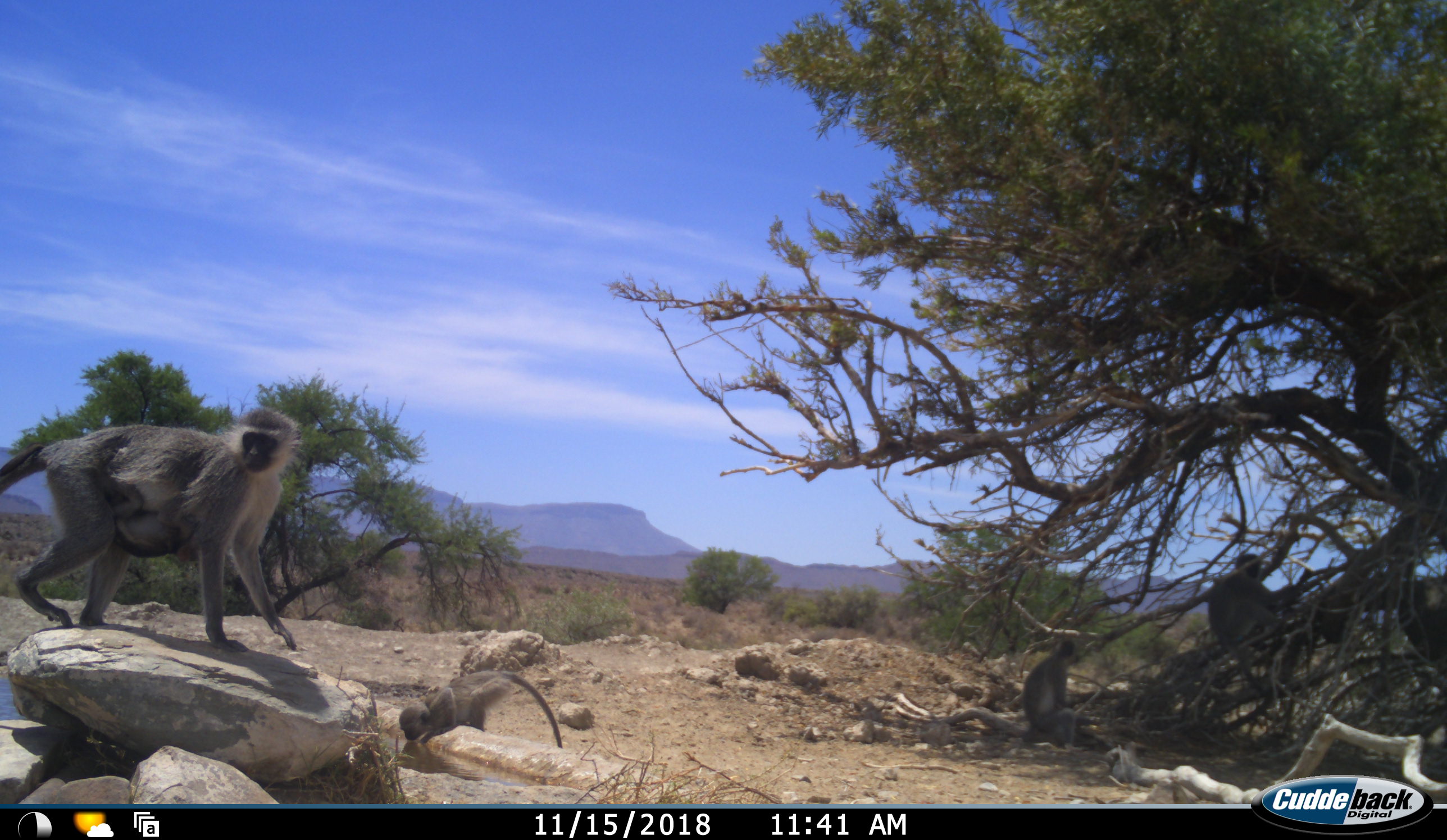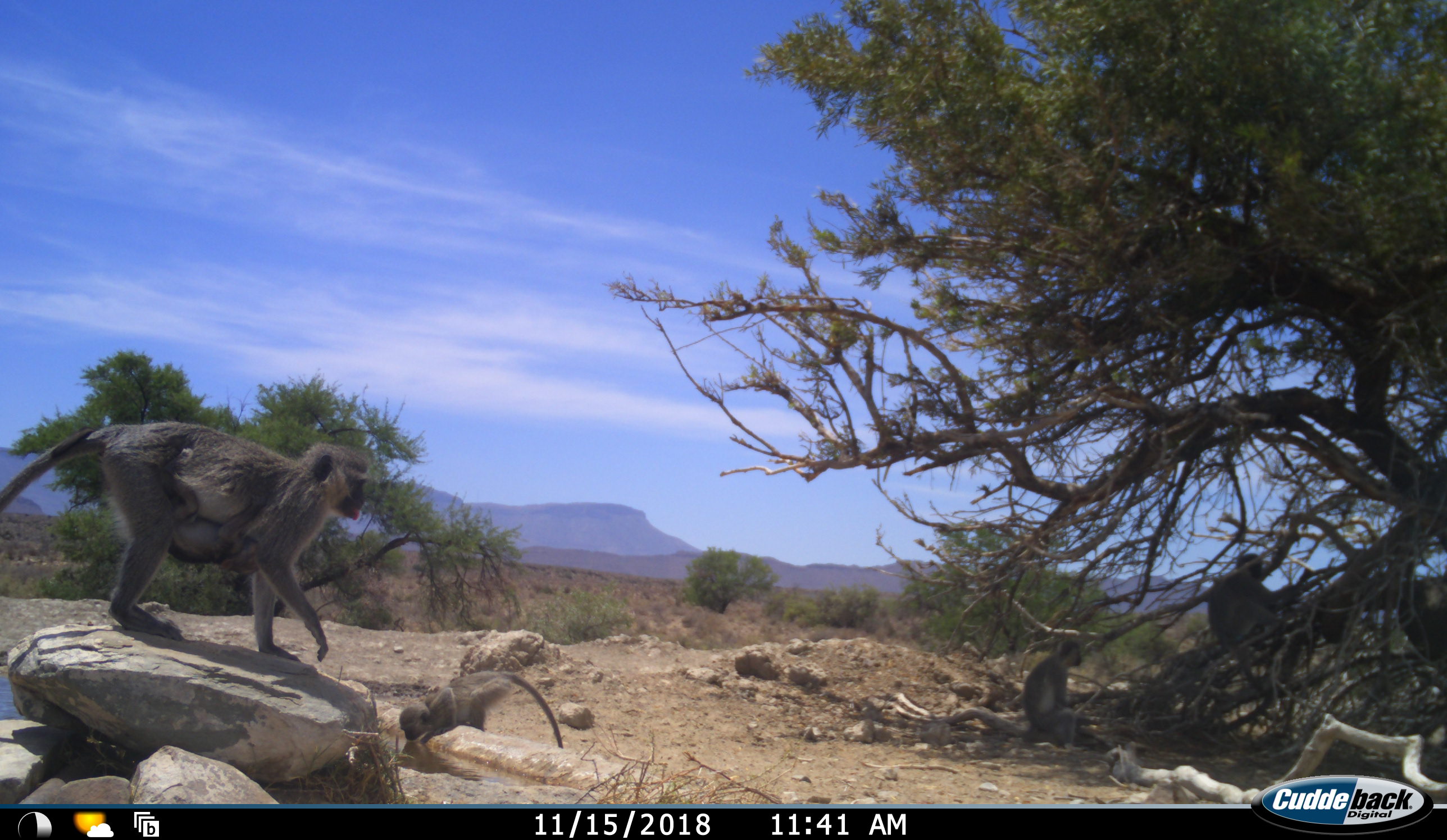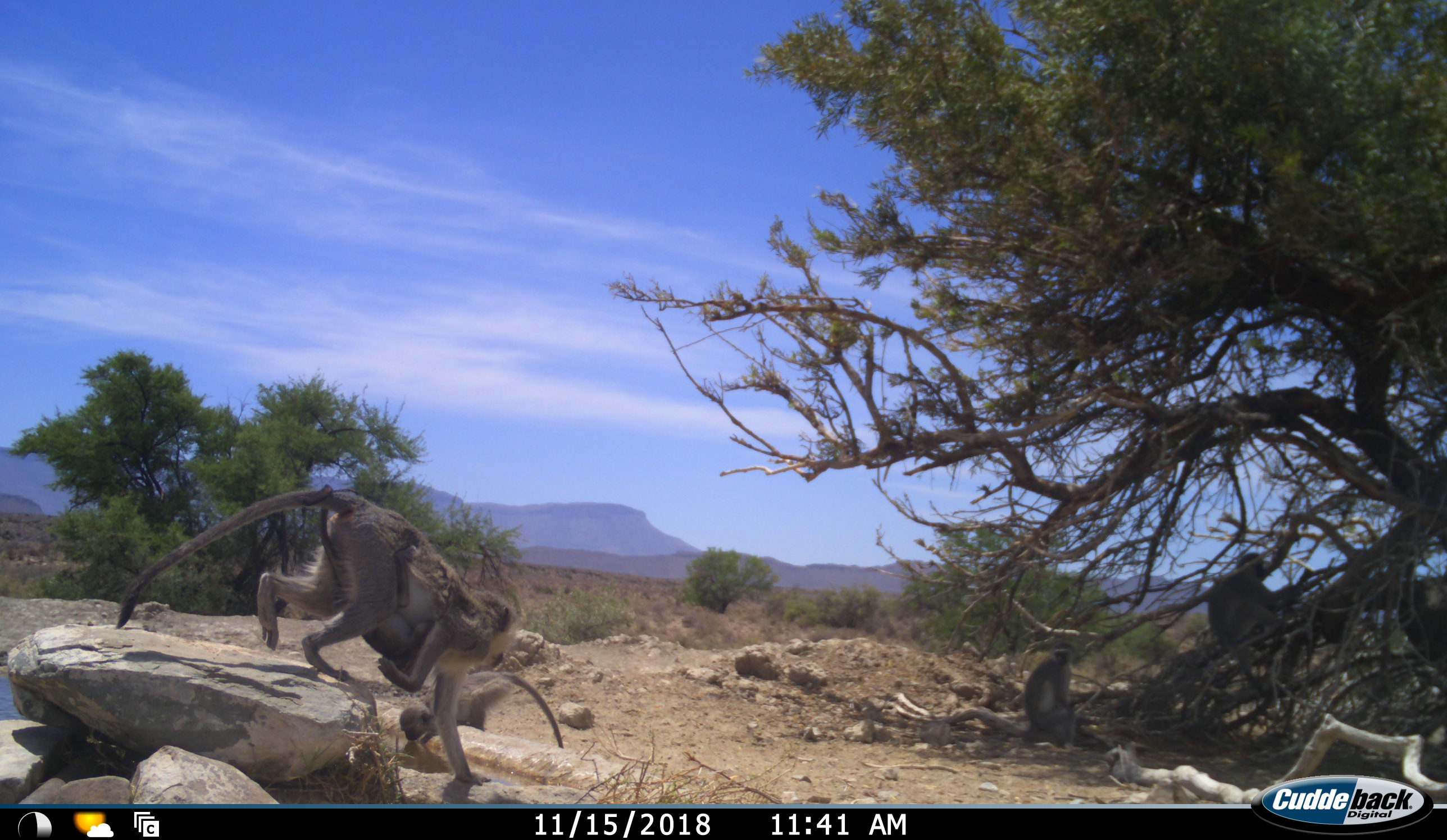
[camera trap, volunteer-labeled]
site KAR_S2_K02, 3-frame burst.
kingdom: Animalia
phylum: Chordata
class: Mammalia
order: Primates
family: Cercopithecidae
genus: Chlorocebus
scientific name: Chlorocebus pygerythrus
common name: vervet monkey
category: monkeyvervet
Monkeyvervet (vervet monkey) (Chlorocebus pygerythrus), count 3. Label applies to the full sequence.